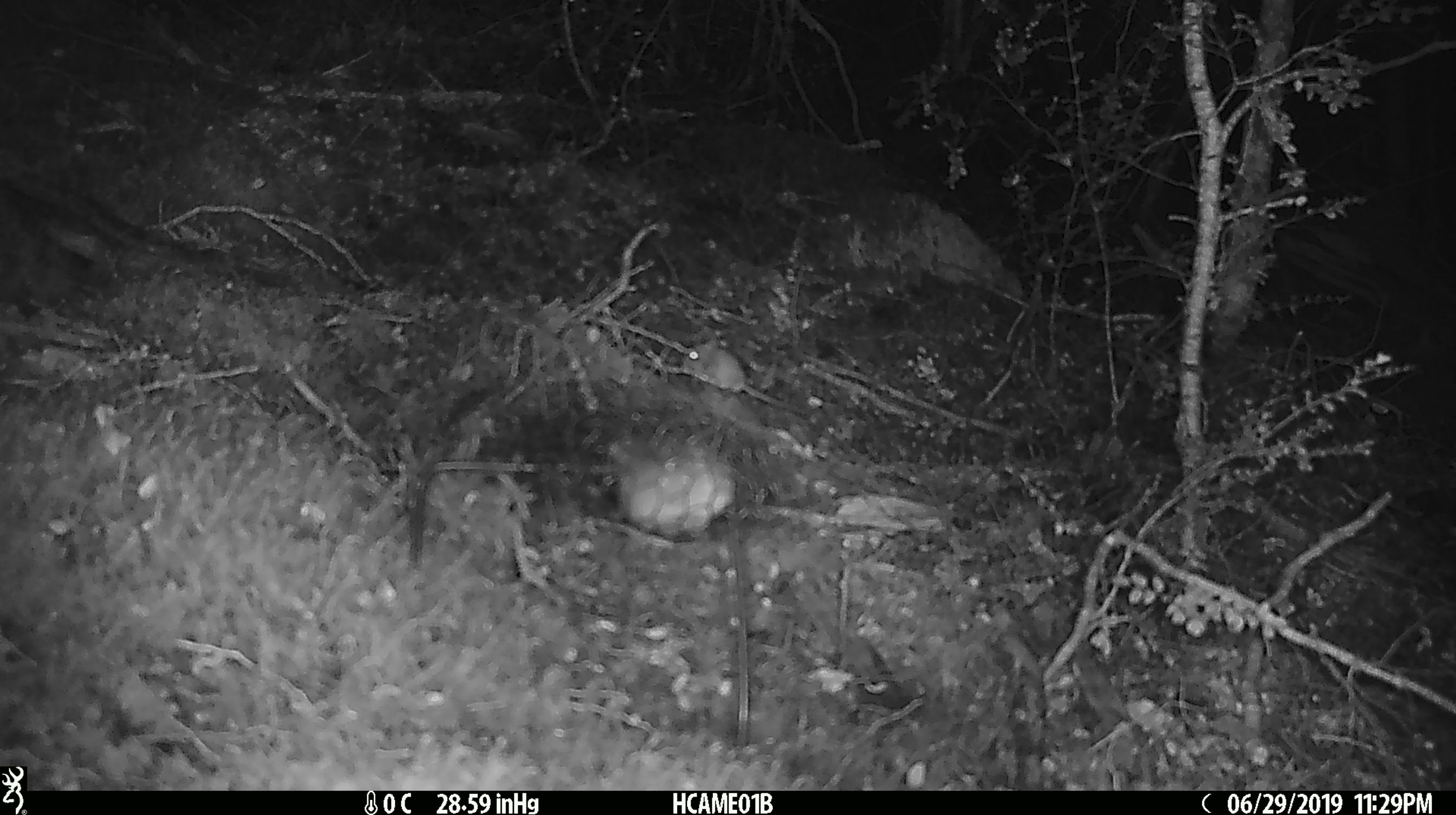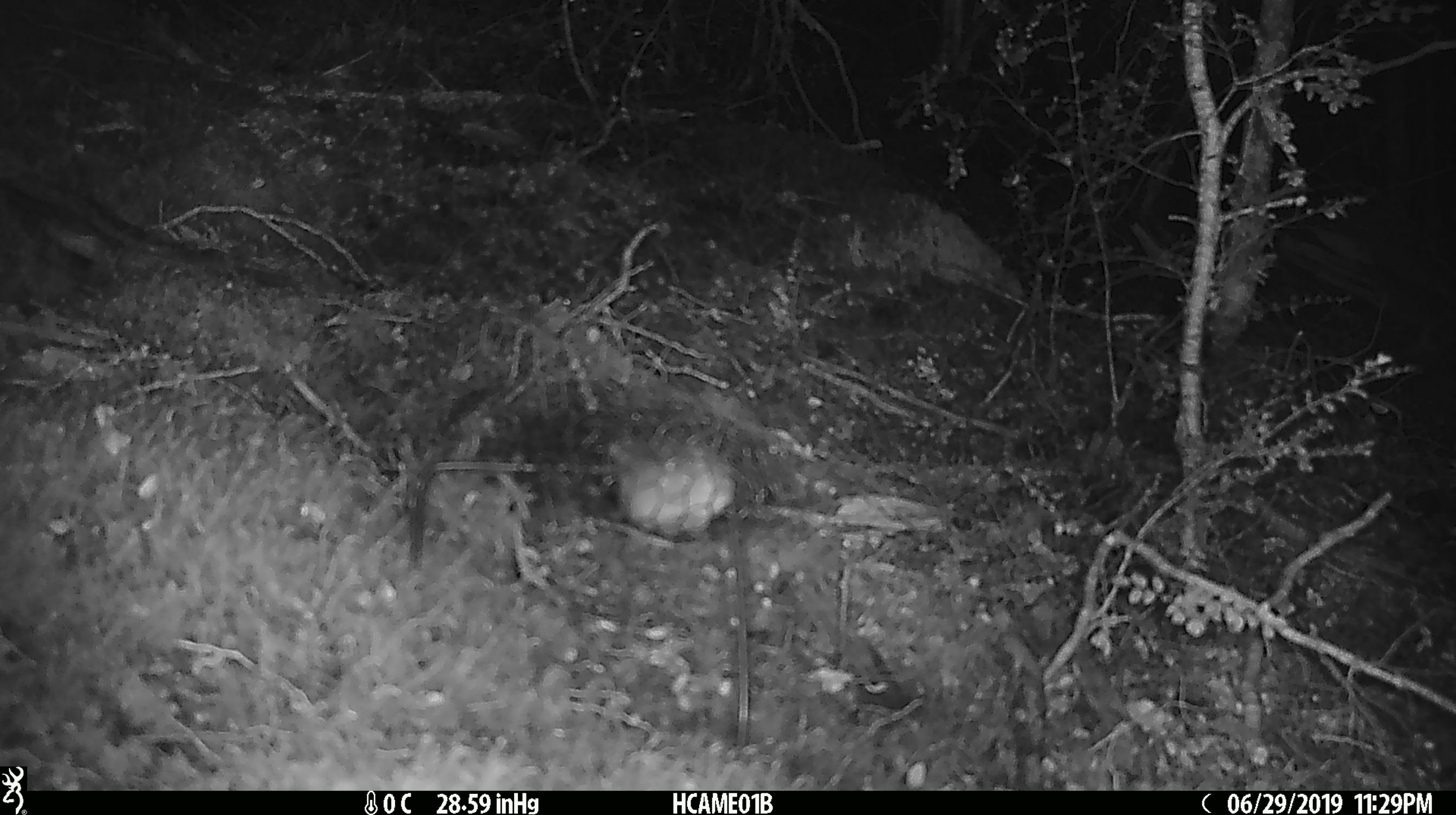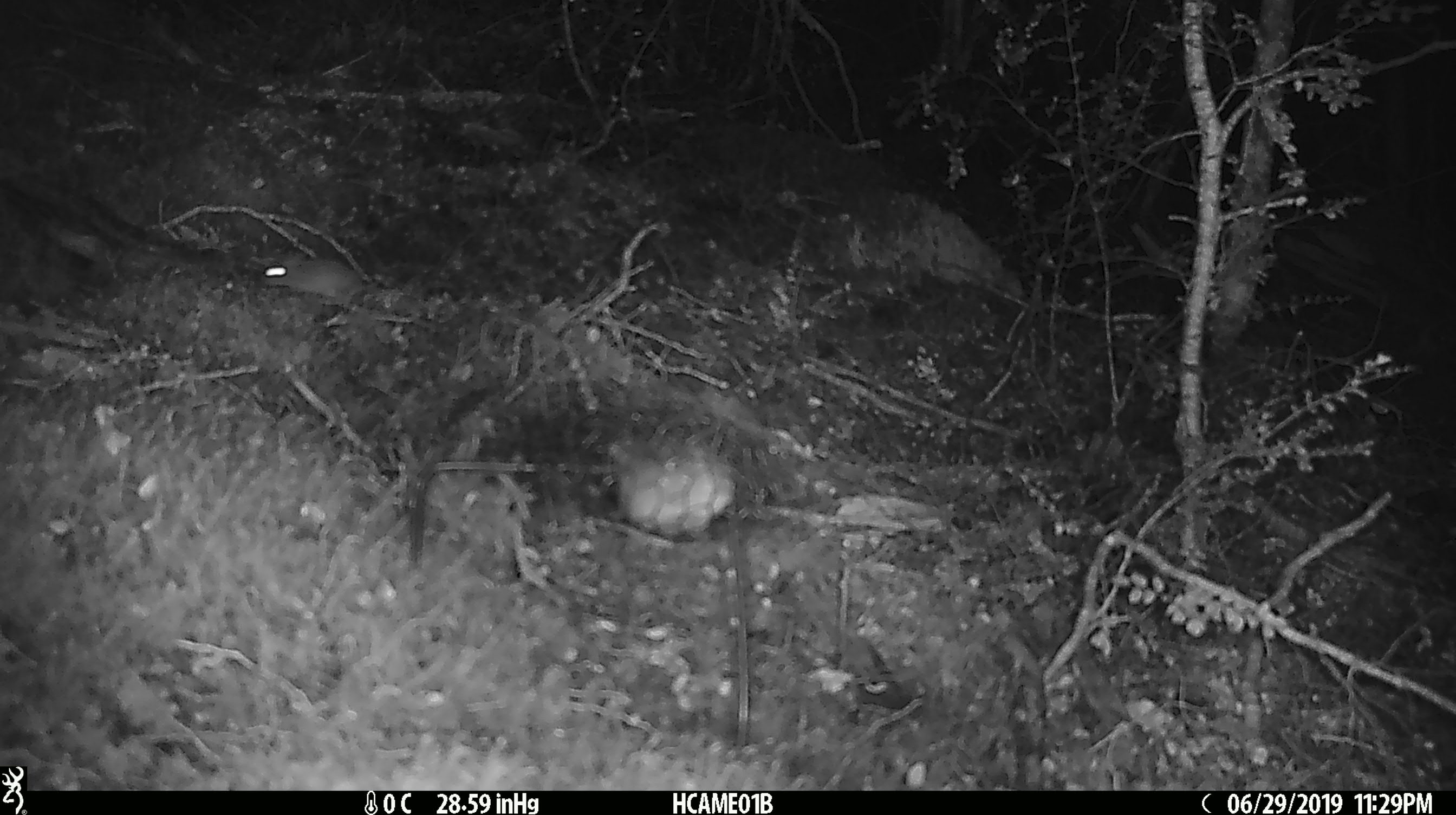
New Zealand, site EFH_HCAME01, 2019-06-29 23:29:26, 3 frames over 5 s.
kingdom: Animalia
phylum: Chordata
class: Mammalia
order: Rodentia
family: Muridae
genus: Mus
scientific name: Mus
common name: mouse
Mouse (Mus).